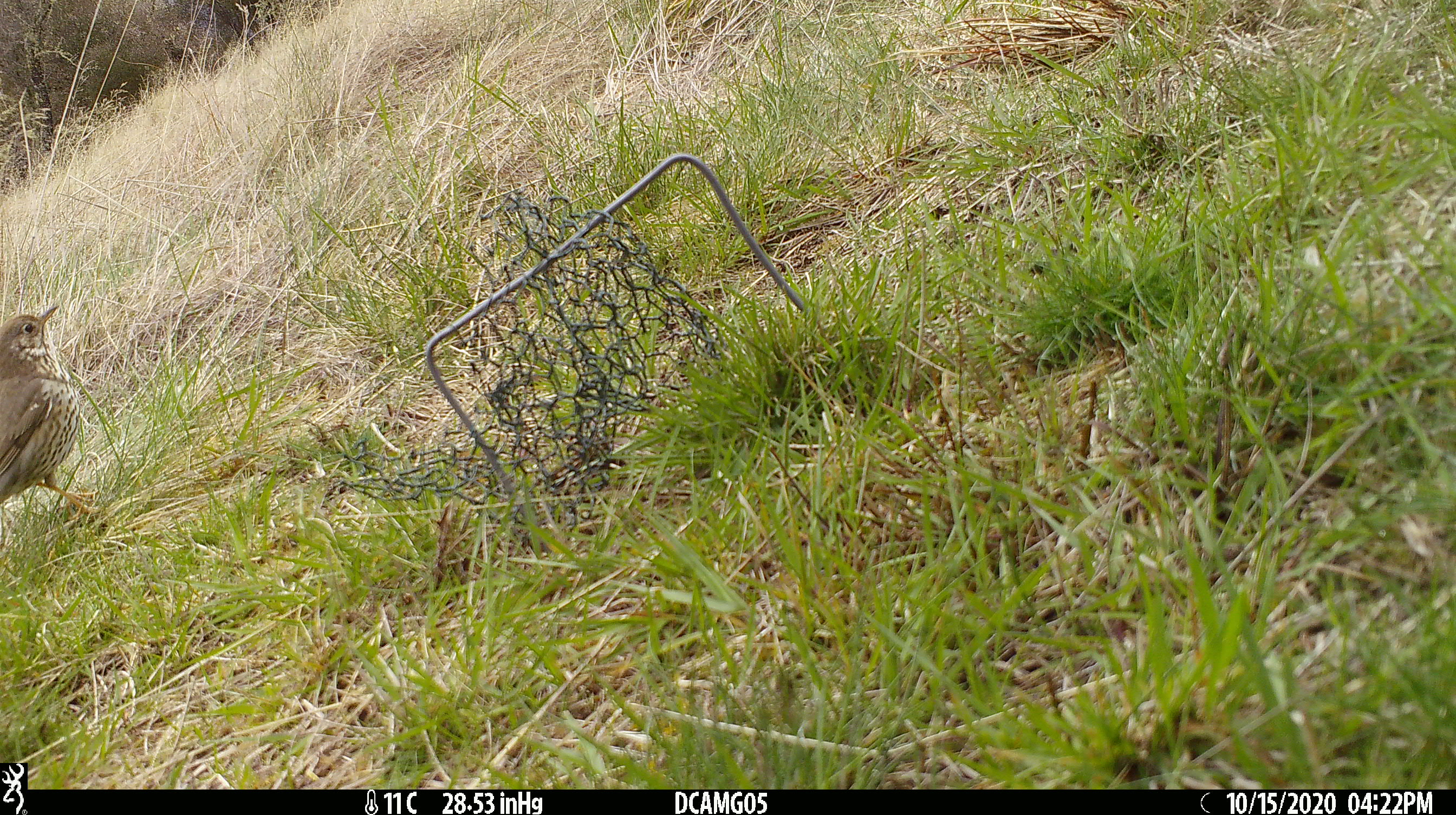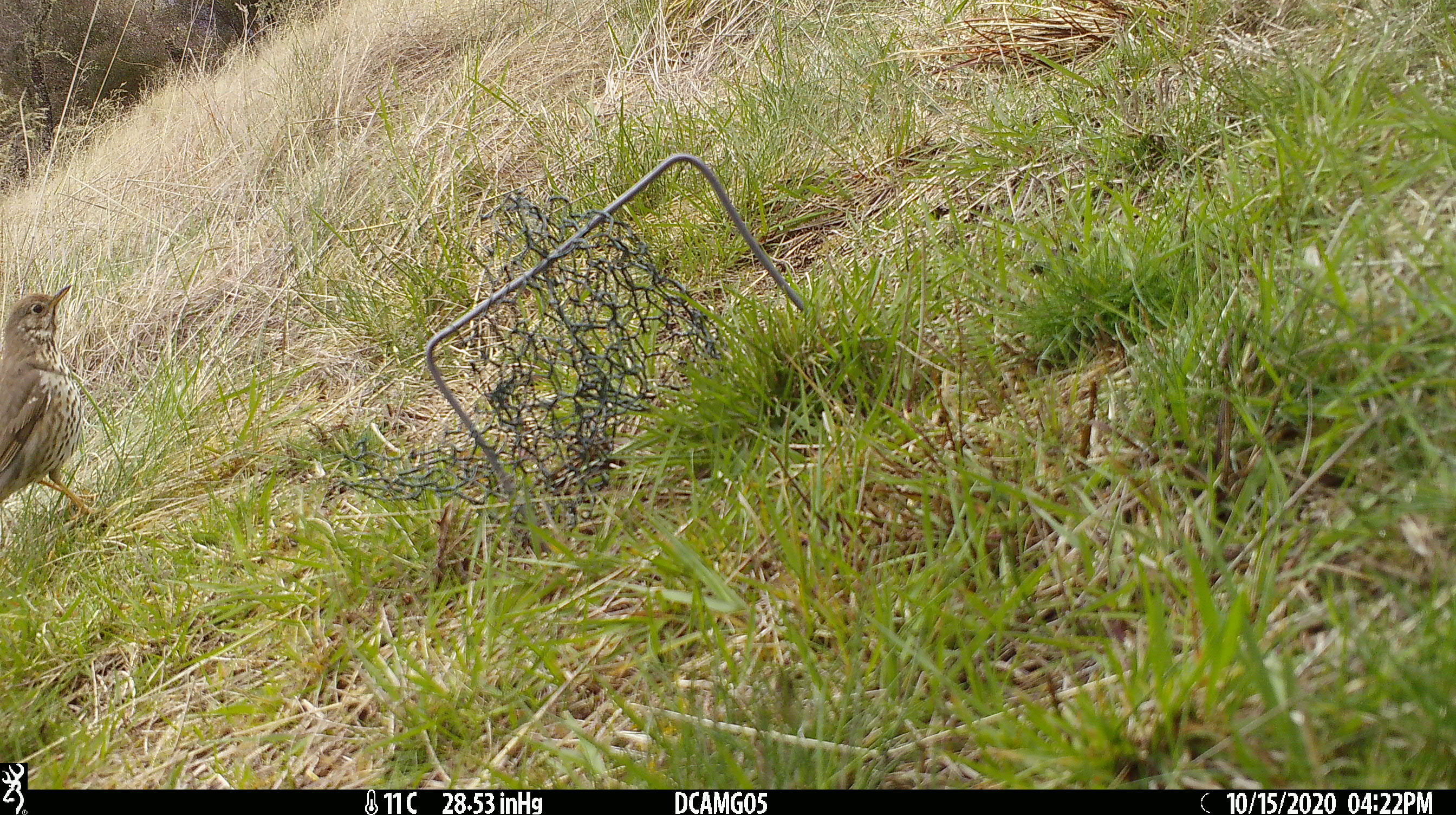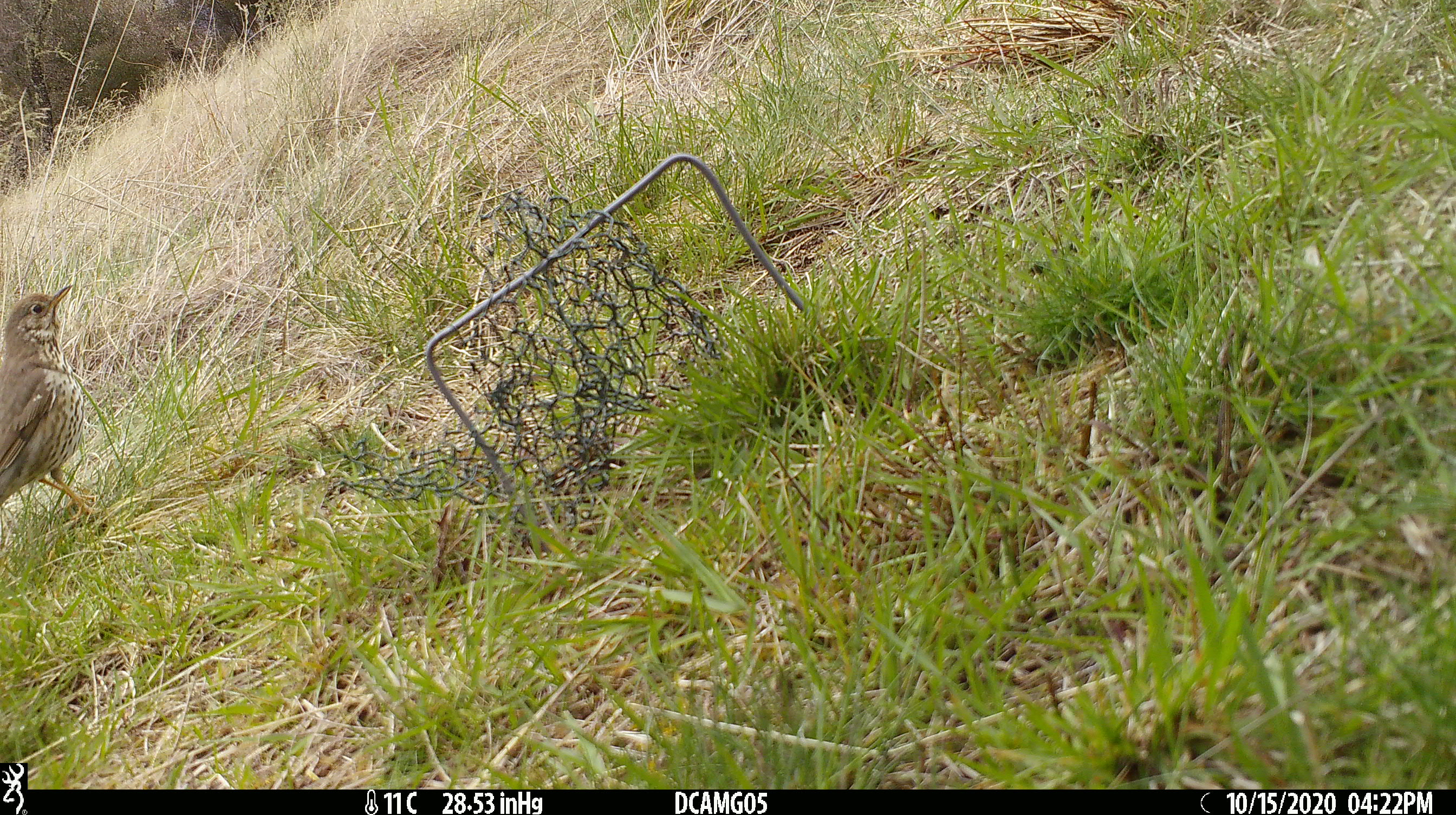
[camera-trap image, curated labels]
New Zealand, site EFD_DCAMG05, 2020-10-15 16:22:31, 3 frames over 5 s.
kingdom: Animalia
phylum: Chordata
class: Aves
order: Passeriformes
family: Turdidae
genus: Turdus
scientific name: Turdus philomelos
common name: song thrush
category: thrush